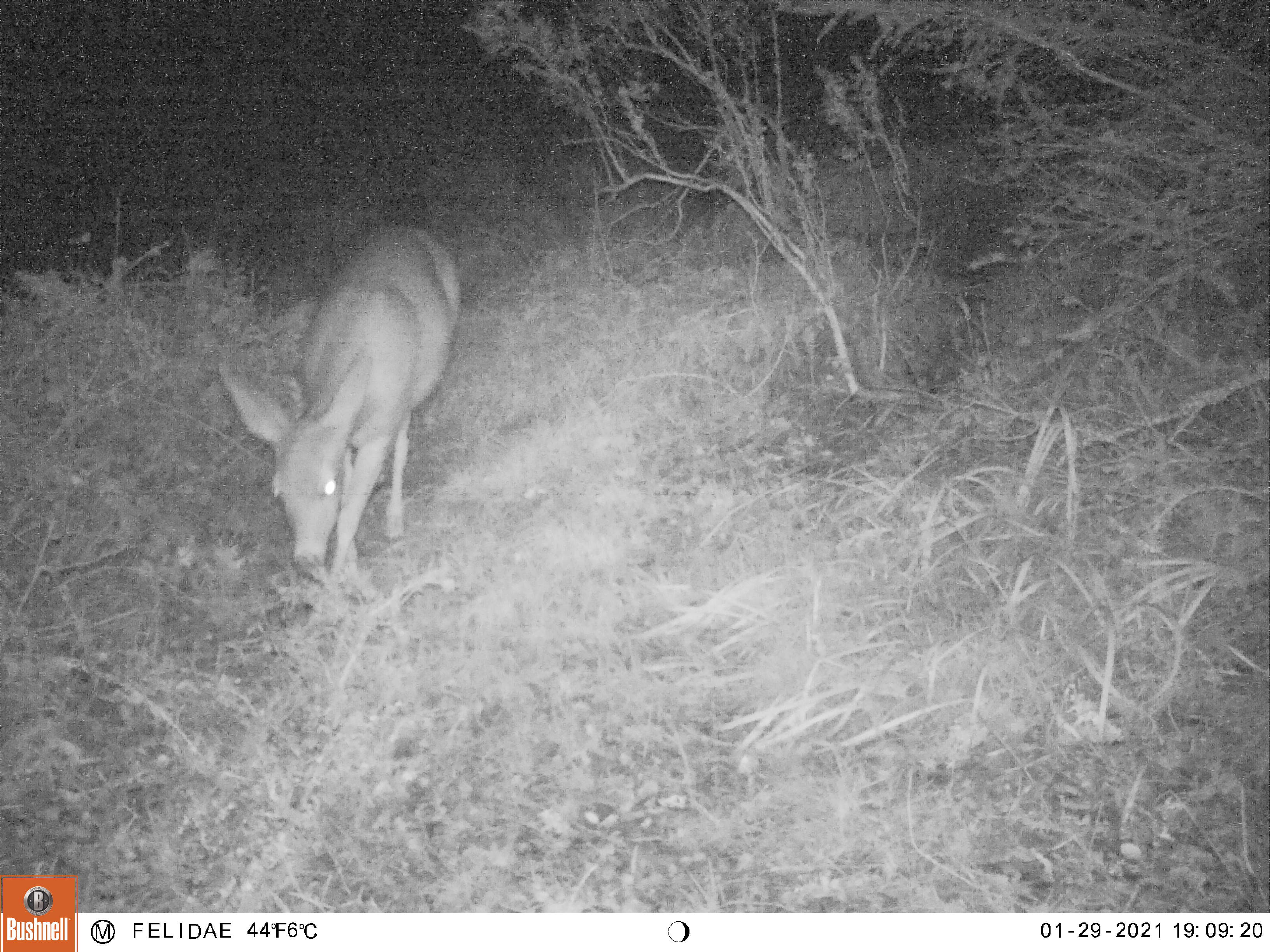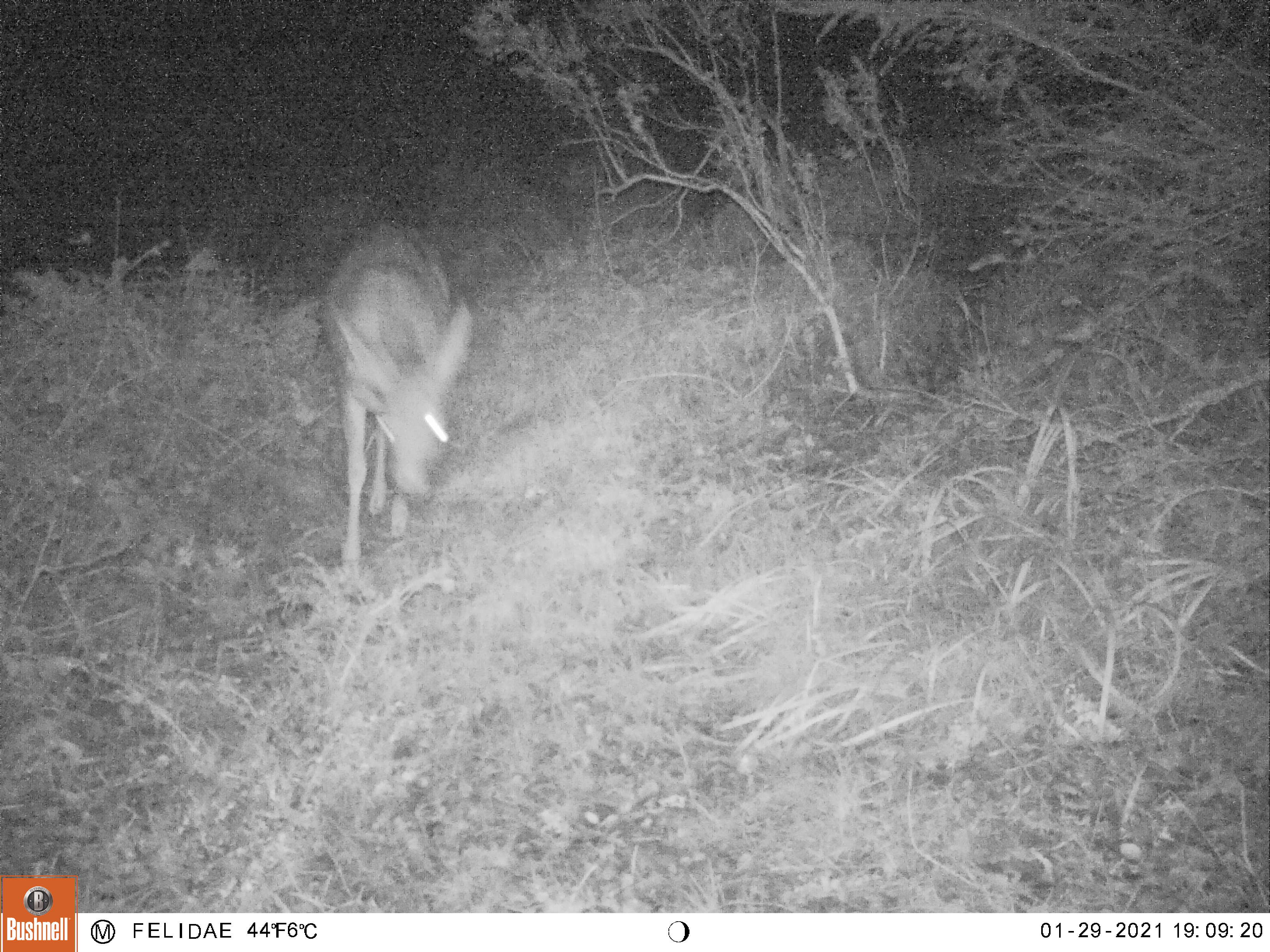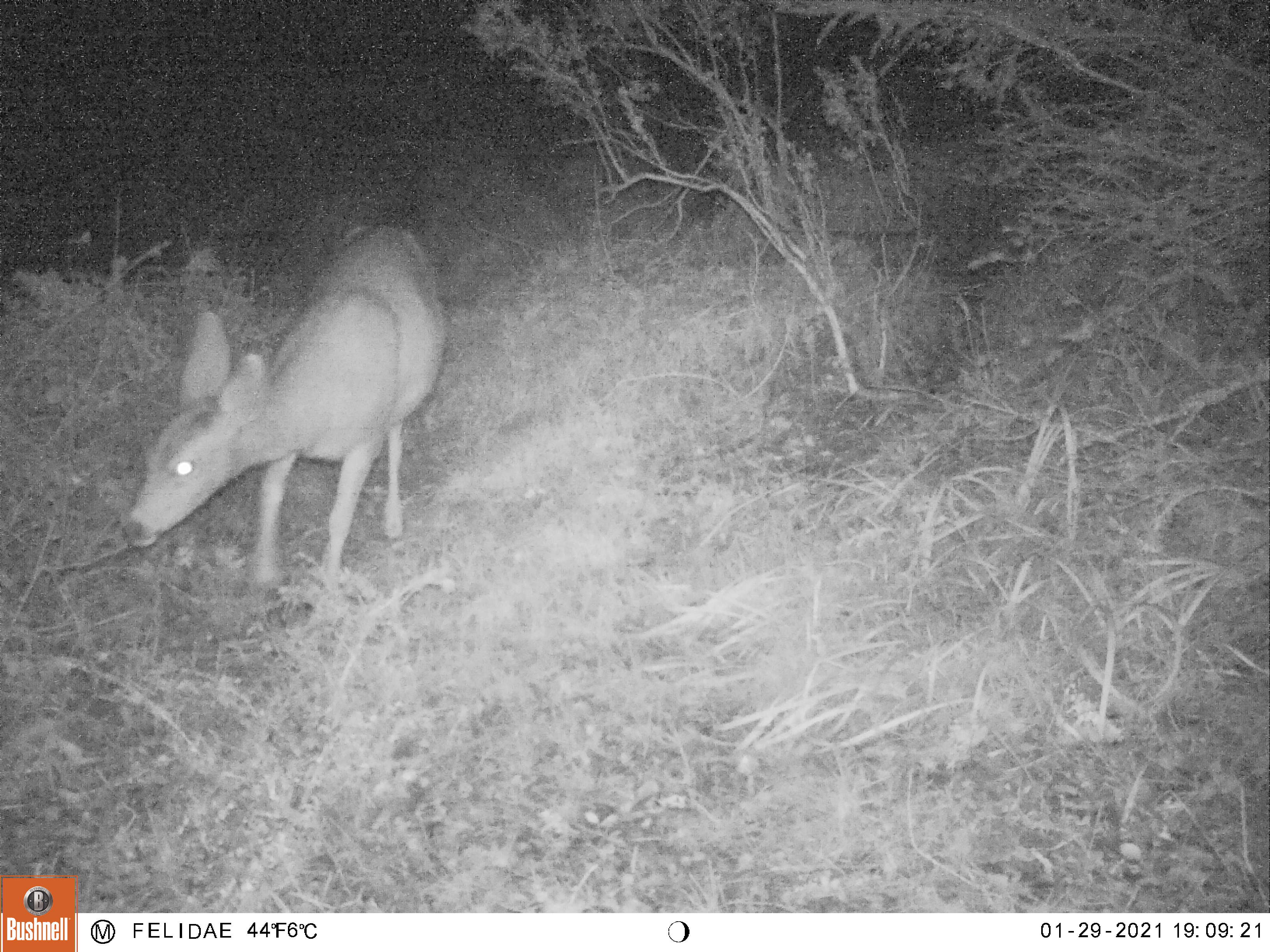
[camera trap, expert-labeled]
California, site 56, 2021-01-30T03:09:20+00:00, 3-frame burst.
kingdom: Animalia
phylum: Chordata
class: Mammalia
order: Artiodactyla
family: Cervidae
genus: Odocoileus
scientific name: Odocoileus hemionus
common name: mule deer